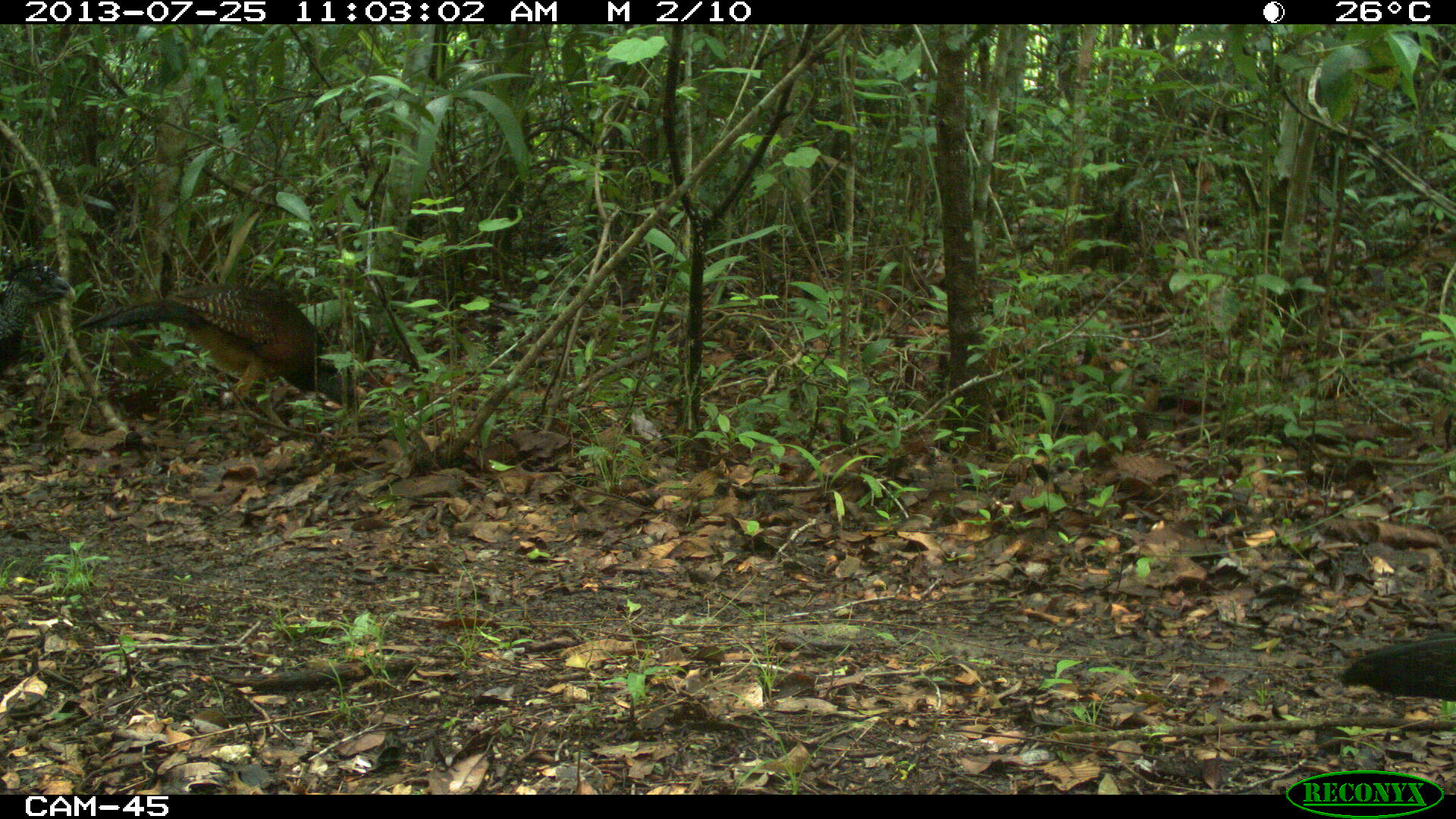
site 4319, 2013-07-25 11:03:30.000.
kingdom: Animalia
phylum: Chordata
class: Aves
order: Galliformes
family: Cracidae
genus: Crax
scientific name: Crax rubra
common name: great curassow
Crax rubra (great curassow), count 3.